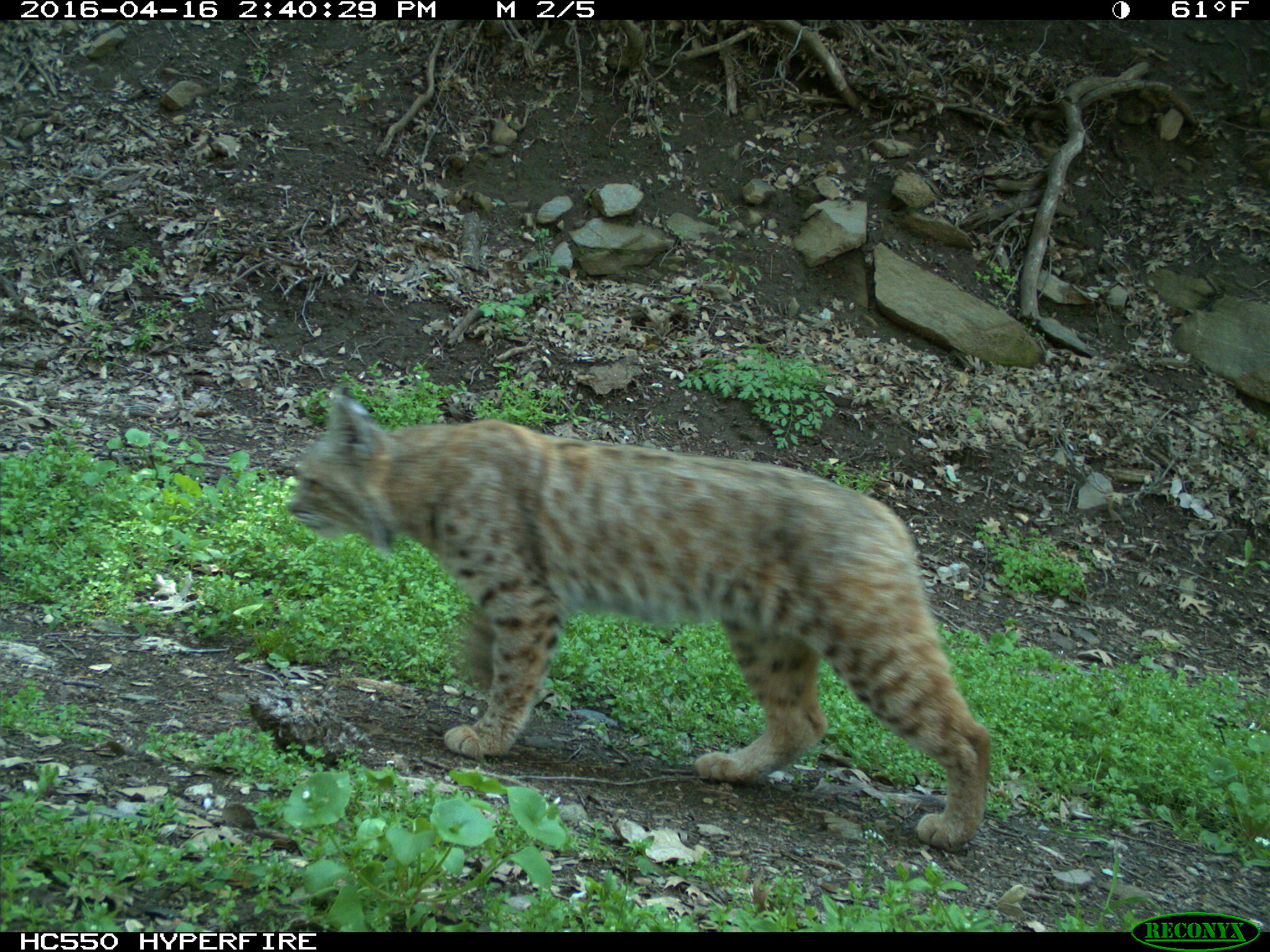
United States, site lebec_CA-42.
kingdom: Animalia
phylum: Chordata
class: Mammalia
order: Carnivora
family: Felidae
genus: Lynx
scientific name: Lynx rufus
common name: bobcat